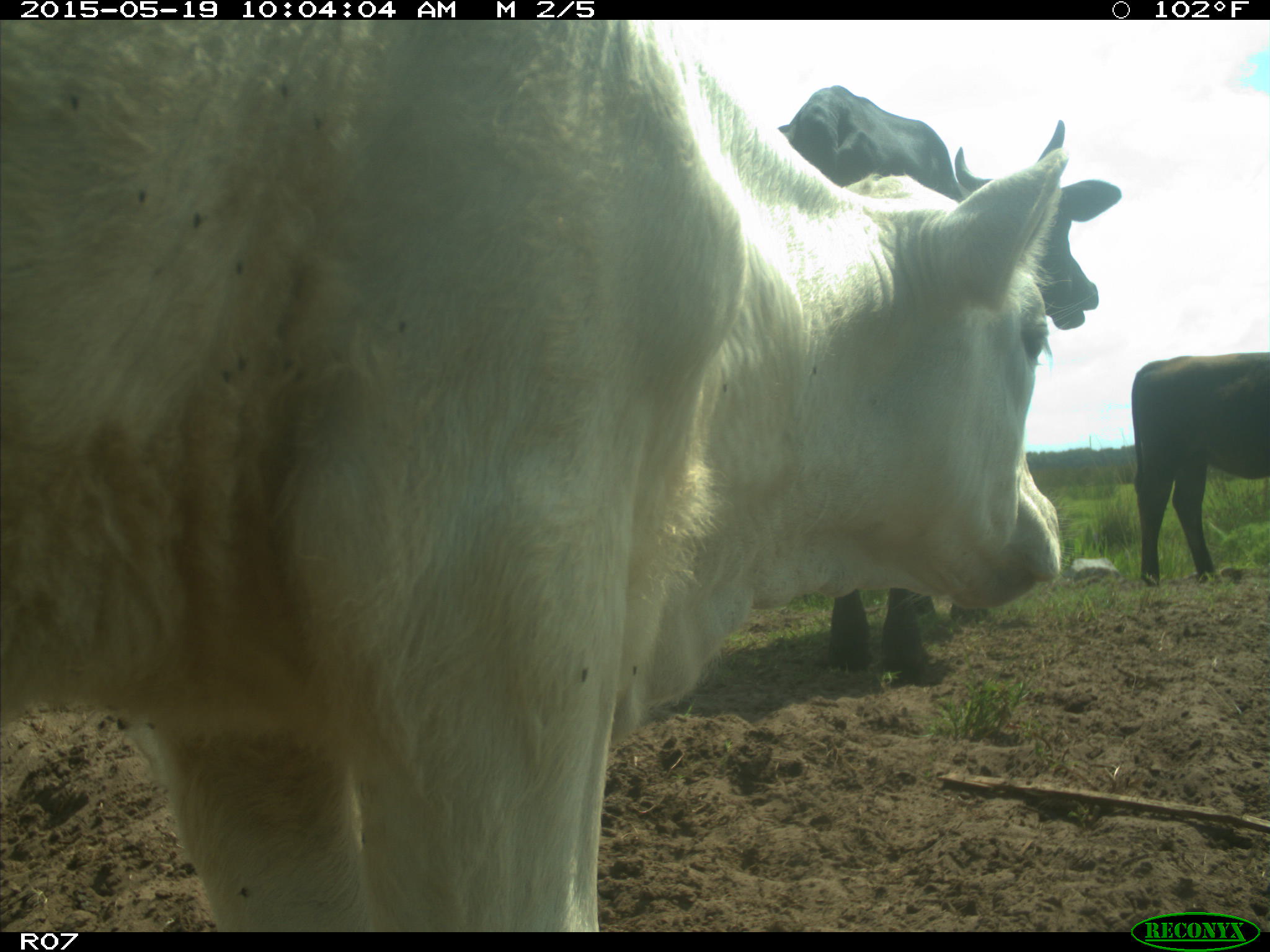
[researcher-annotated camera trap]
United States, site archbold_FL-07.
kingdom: Animalia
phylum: Chordata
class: Mammalia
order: Artiodactyla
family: Bovidae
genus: Bos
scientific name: Bos taurus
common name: domestic cow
Bos taurus (domestic cow).